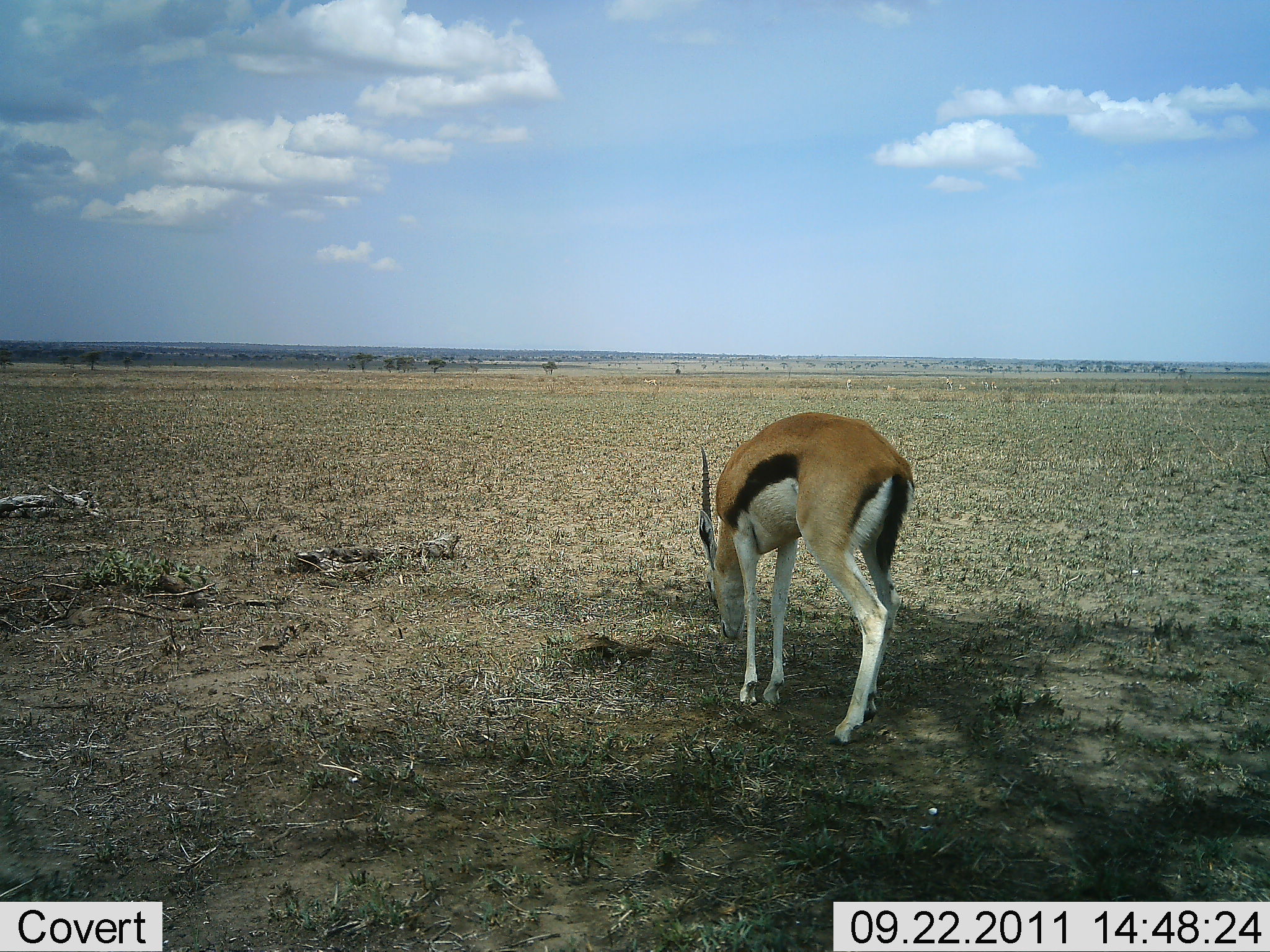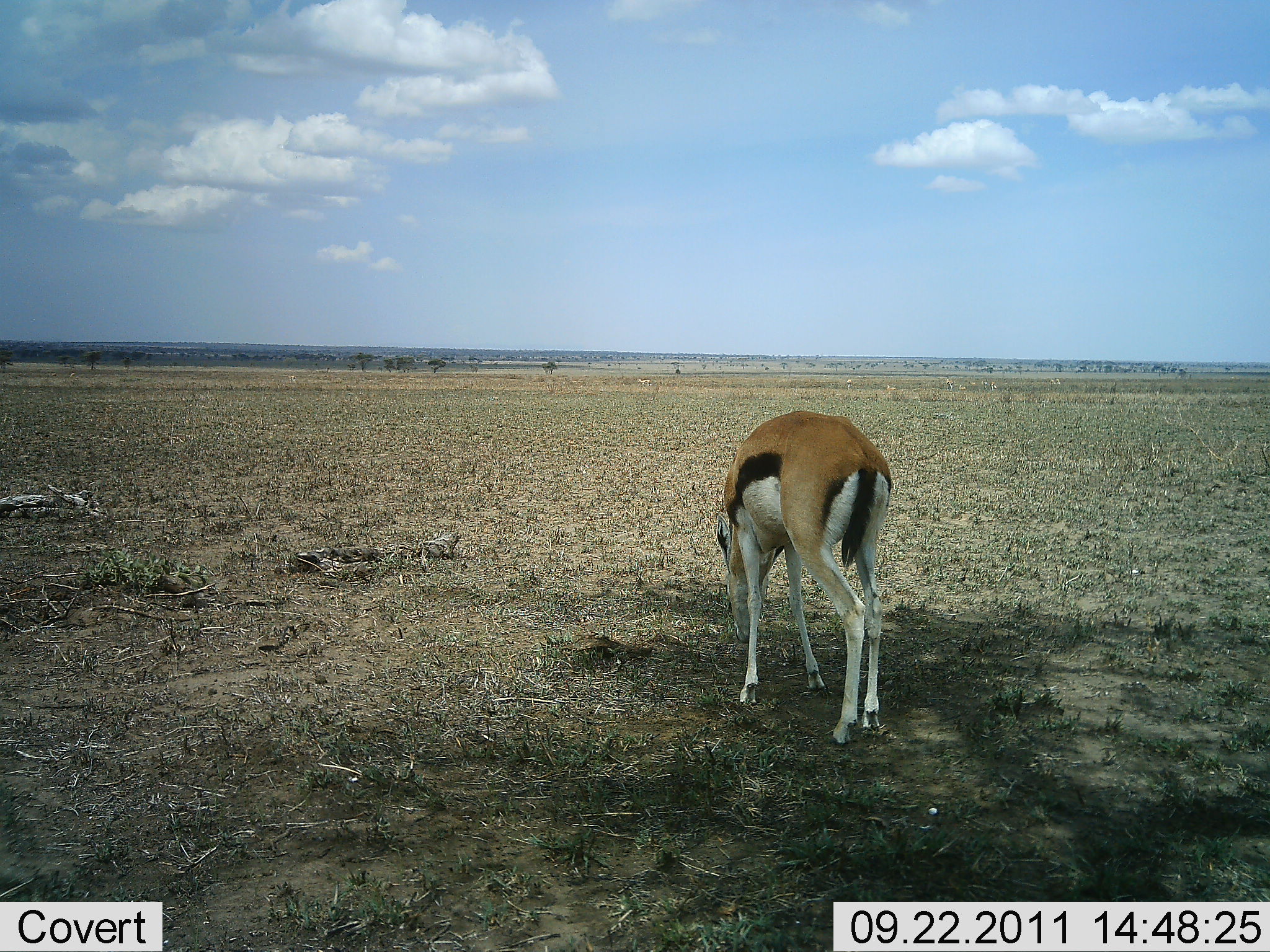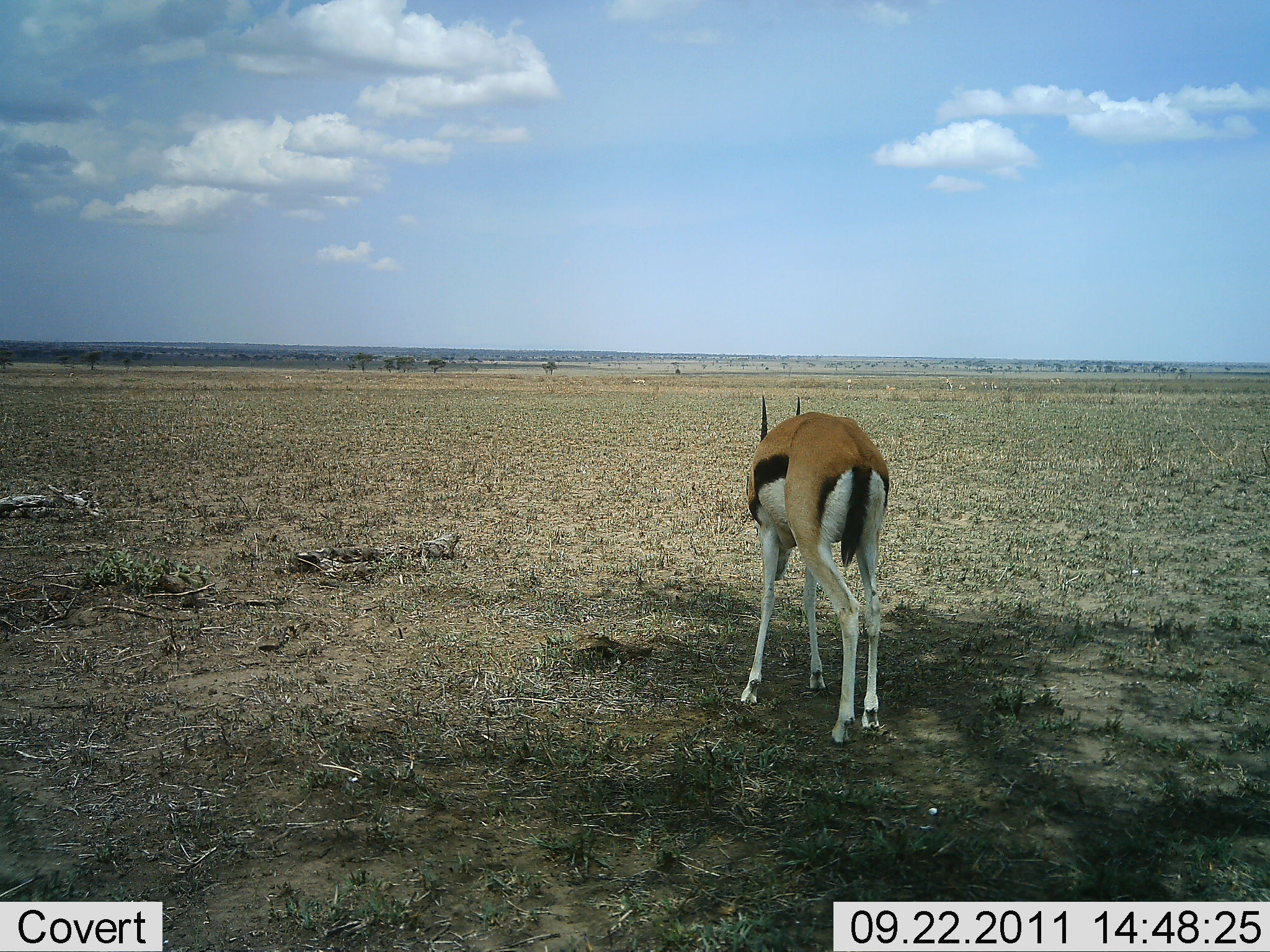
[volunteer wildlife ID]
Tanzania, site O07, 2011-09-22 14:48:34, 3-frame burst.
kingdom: Animalia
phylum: Chordata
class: Mammalia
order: Artiodactyla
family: Bovidae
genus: Eudorcas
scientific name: Eudorcas thomsonii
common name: thomson's gazelle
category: gazellethomsons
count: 1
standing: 46%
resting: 8%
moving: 0%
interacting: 0%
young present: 0%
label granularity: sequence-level